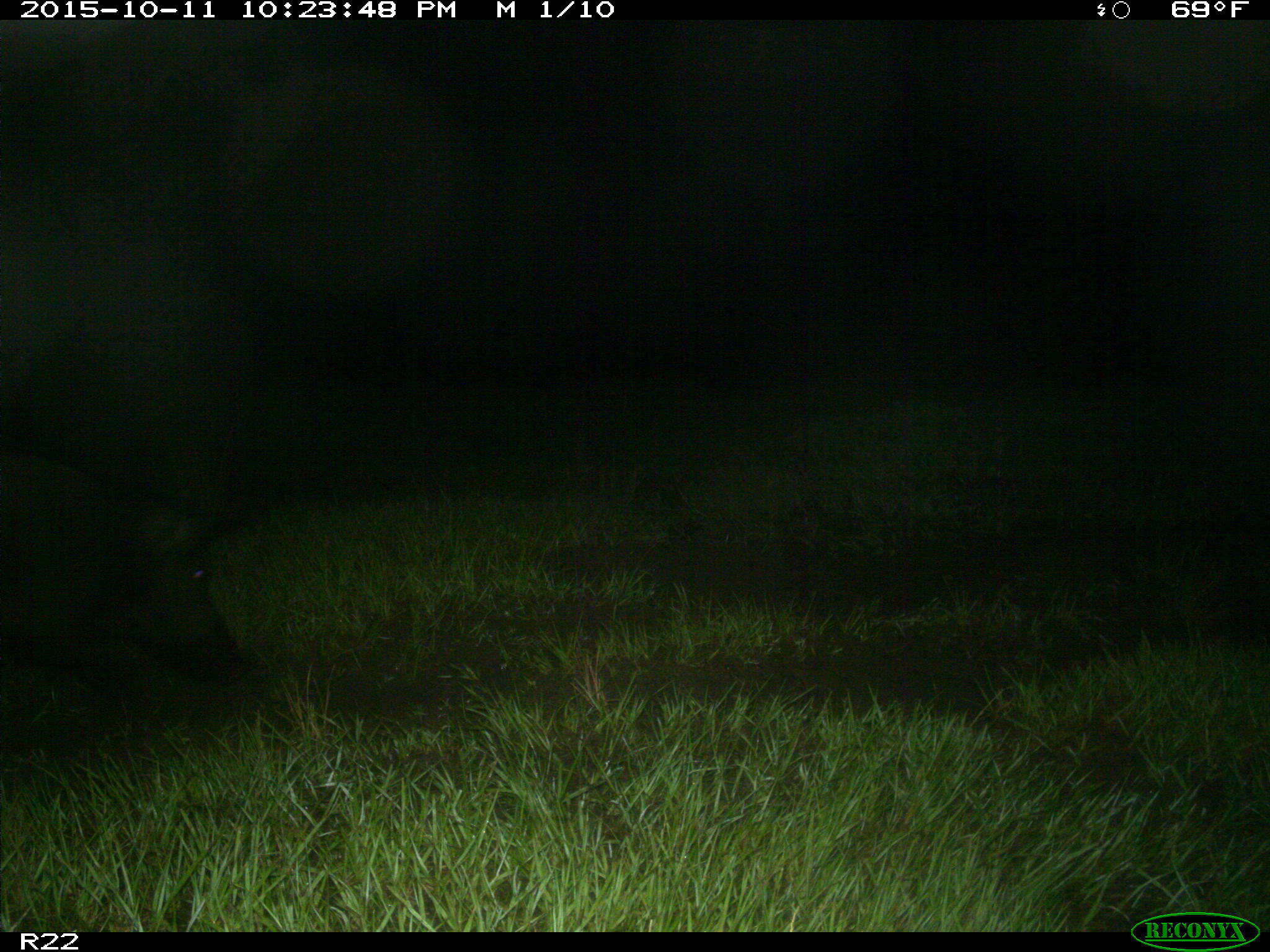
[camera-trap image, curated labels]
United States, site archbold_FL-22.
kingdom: Animalia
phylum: Chordata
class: Mammalia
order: Artiodactyla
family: Suidae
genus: Sus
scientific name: Sus scrofa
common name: wild boar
Sus scrofa (wild boar).